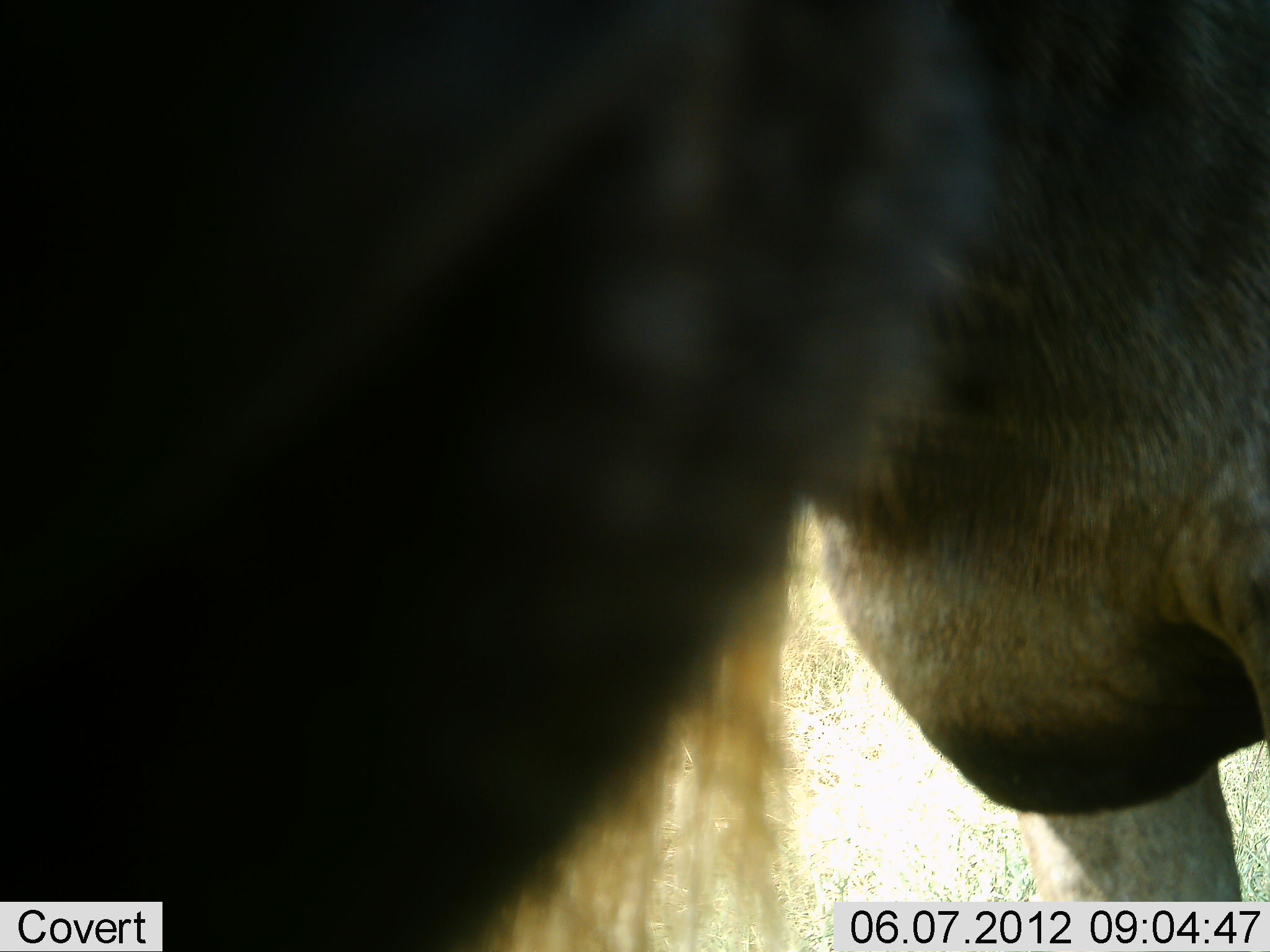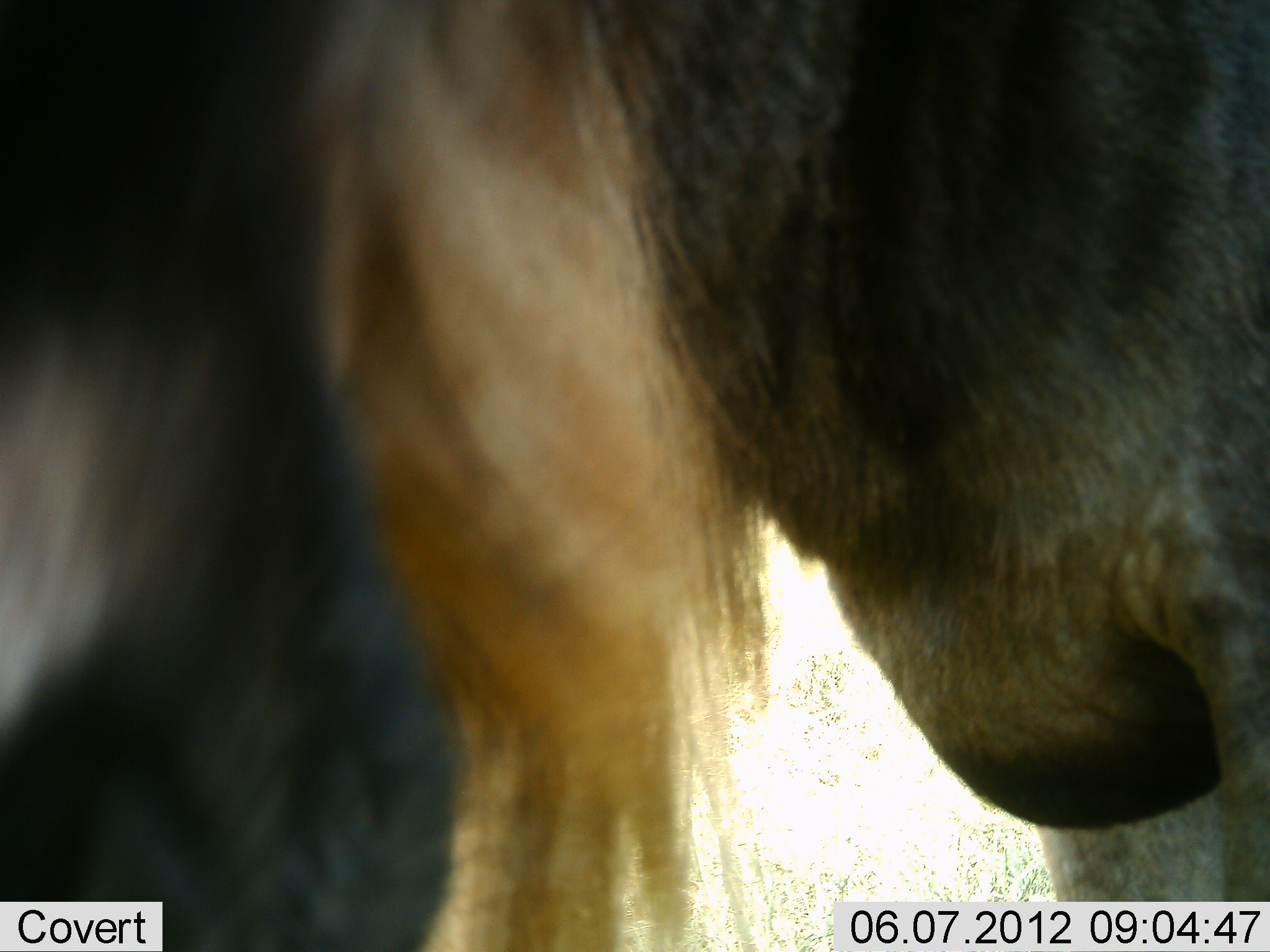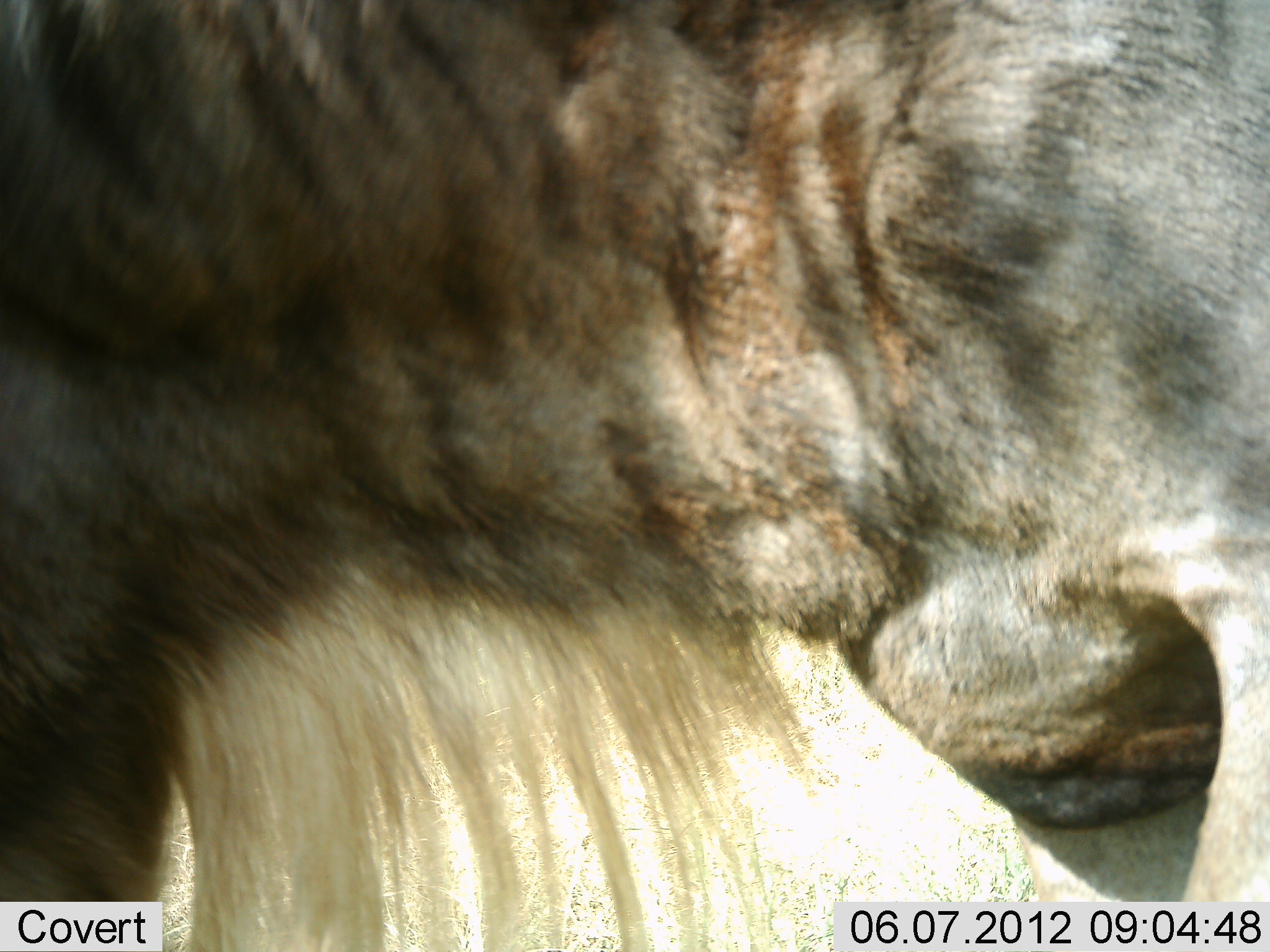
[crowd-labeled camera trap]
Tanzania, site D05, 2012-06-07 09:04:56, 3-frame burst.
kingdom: Animalia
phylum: Chordata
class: Mammalia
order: Artiodactyla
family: Bovidae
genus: Connochaetes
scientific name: Connochaetes taurinus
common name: blue wildebeest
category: wildebeest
Wildebeest (blue wildebeest) (Connochaetes taurinus), count 1. Behavior (volunteer vote fractions): standing 73%, resting 0%, moving 27%, interacting 9%. Young present (vote fraction): 0%. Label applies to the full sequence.